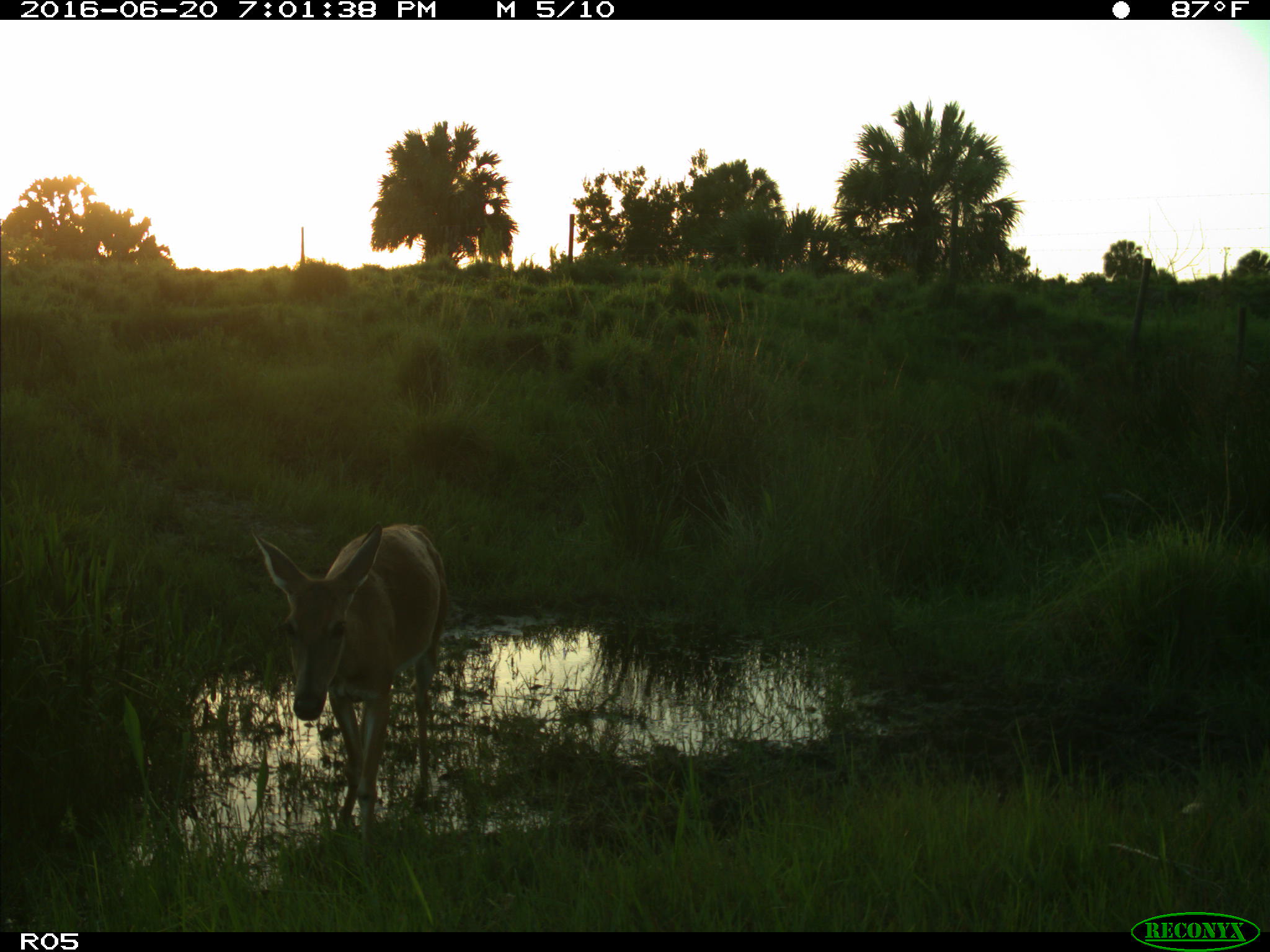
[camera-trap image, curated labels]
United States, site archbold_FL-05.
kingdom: Animalia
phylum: Chordata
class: Mammalia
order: Artiodactyla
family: Cervidae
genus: Odocoileus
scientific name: Odocoileus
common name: deer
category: unidentified deer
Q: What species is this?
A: Unidentified deer (deer) (Odocoileus).